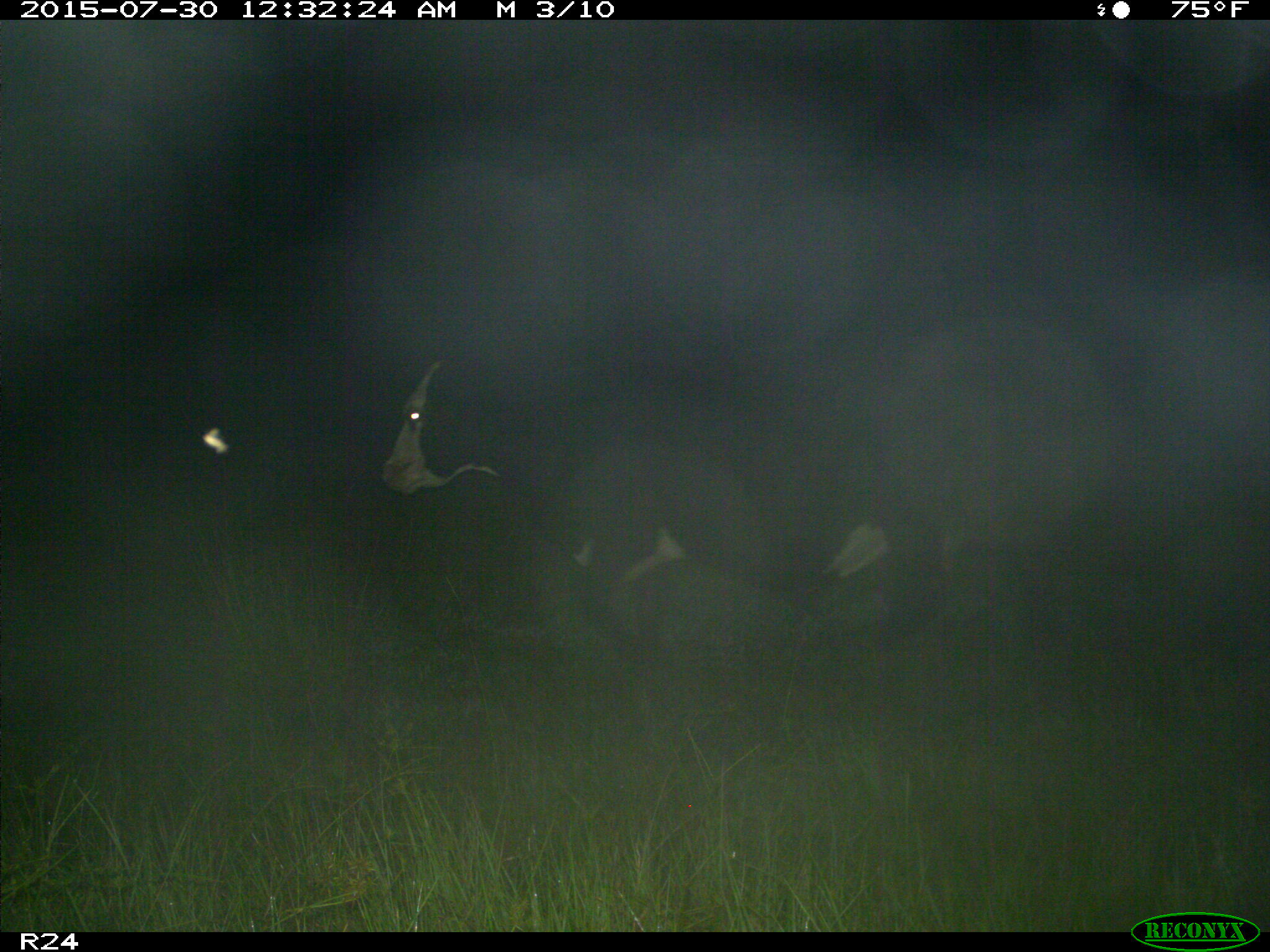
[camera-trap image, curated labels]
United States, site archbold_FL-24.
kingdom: Animalia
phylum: Chordata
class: Mammalia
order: Artiodactyla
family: Bovidae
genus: Bos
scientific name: Bos taurus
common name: domestic cow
Bos taurus (domestic cow).